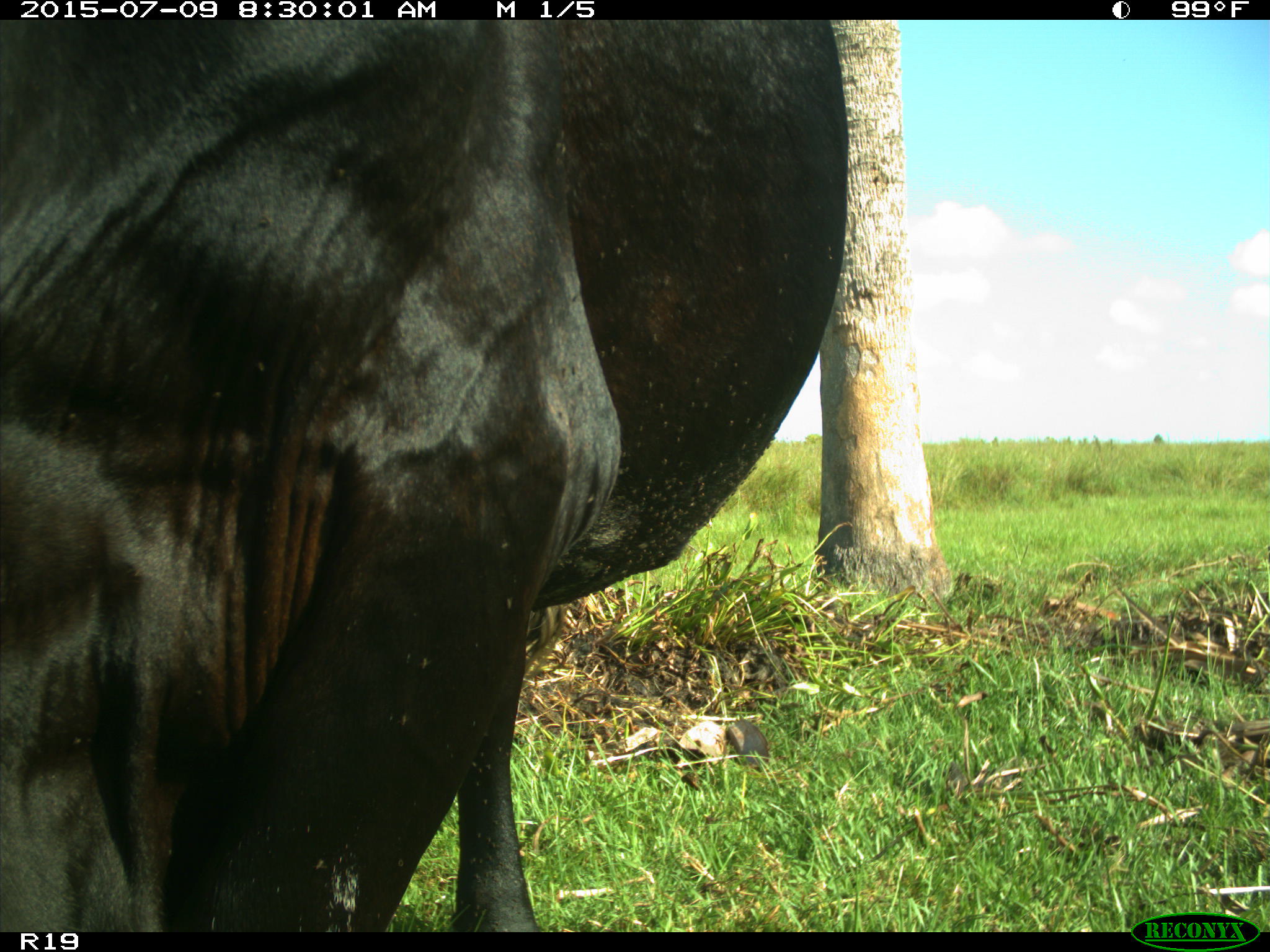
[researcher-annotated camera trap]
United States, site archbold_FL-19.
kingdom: Animalia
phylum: Chordata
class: Mammalia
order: Artiodactyla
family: Bovidae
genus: Bos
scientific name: Bos taurus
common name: domestic cow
Bos taurus (domestic cow).